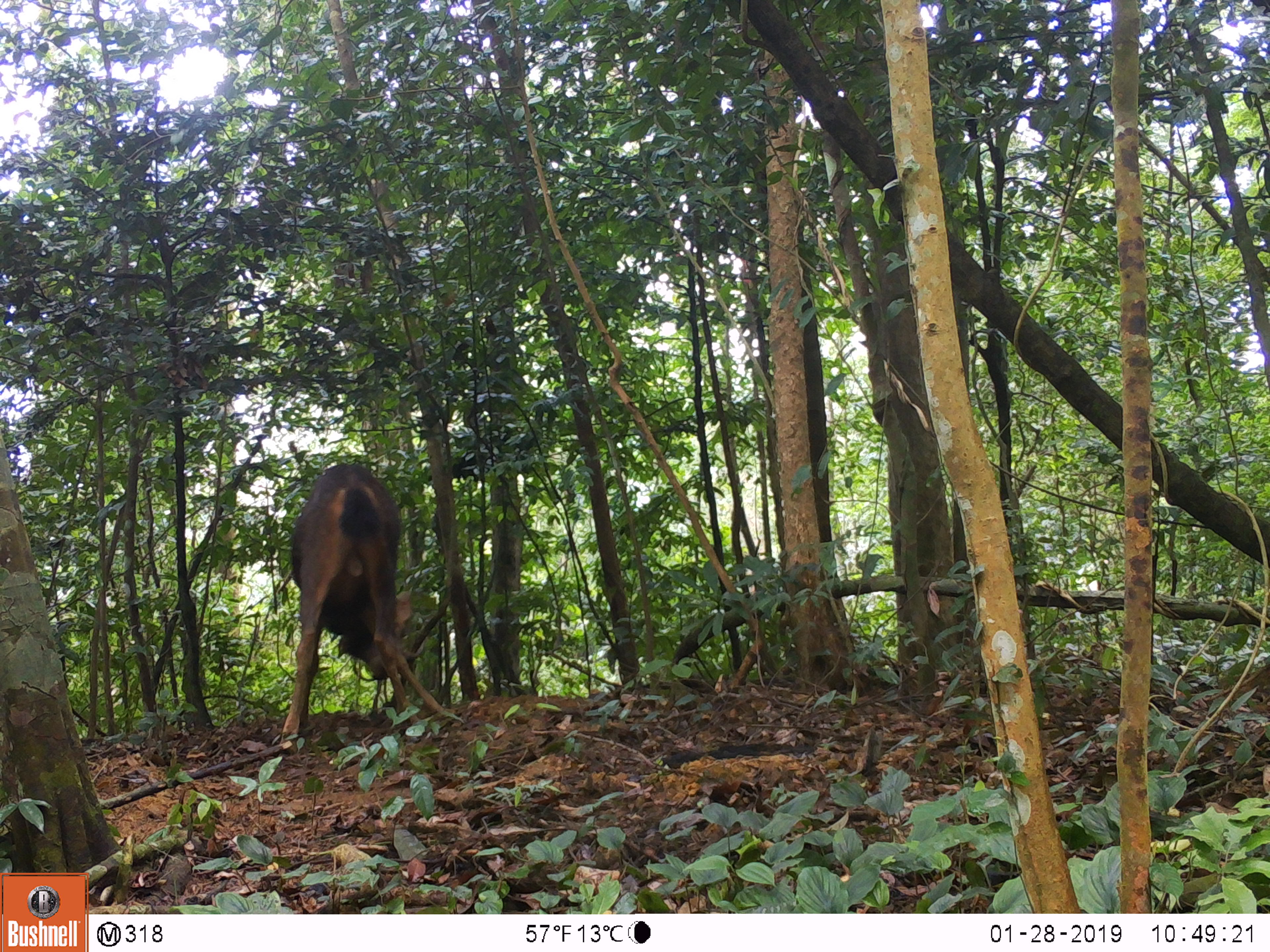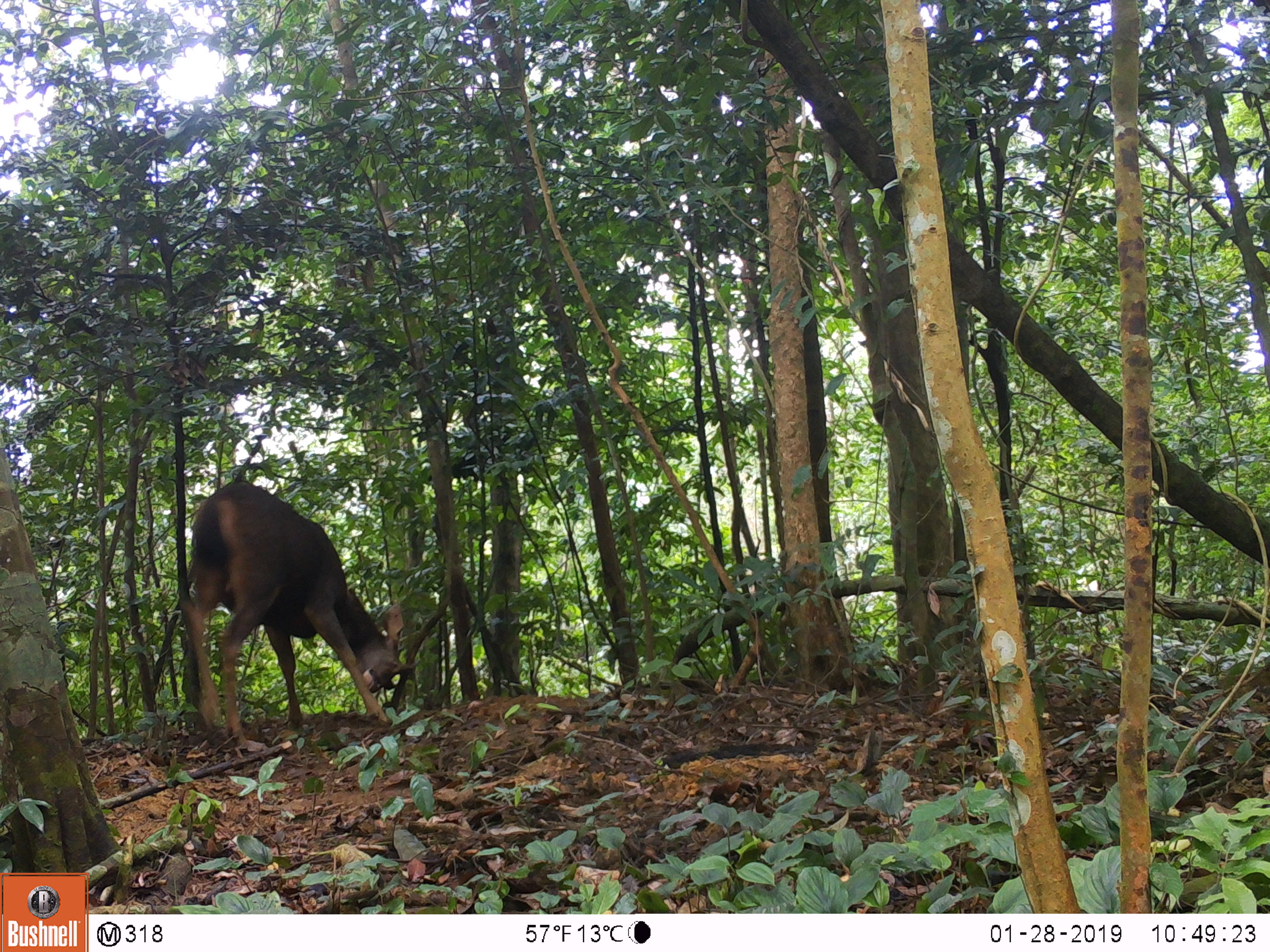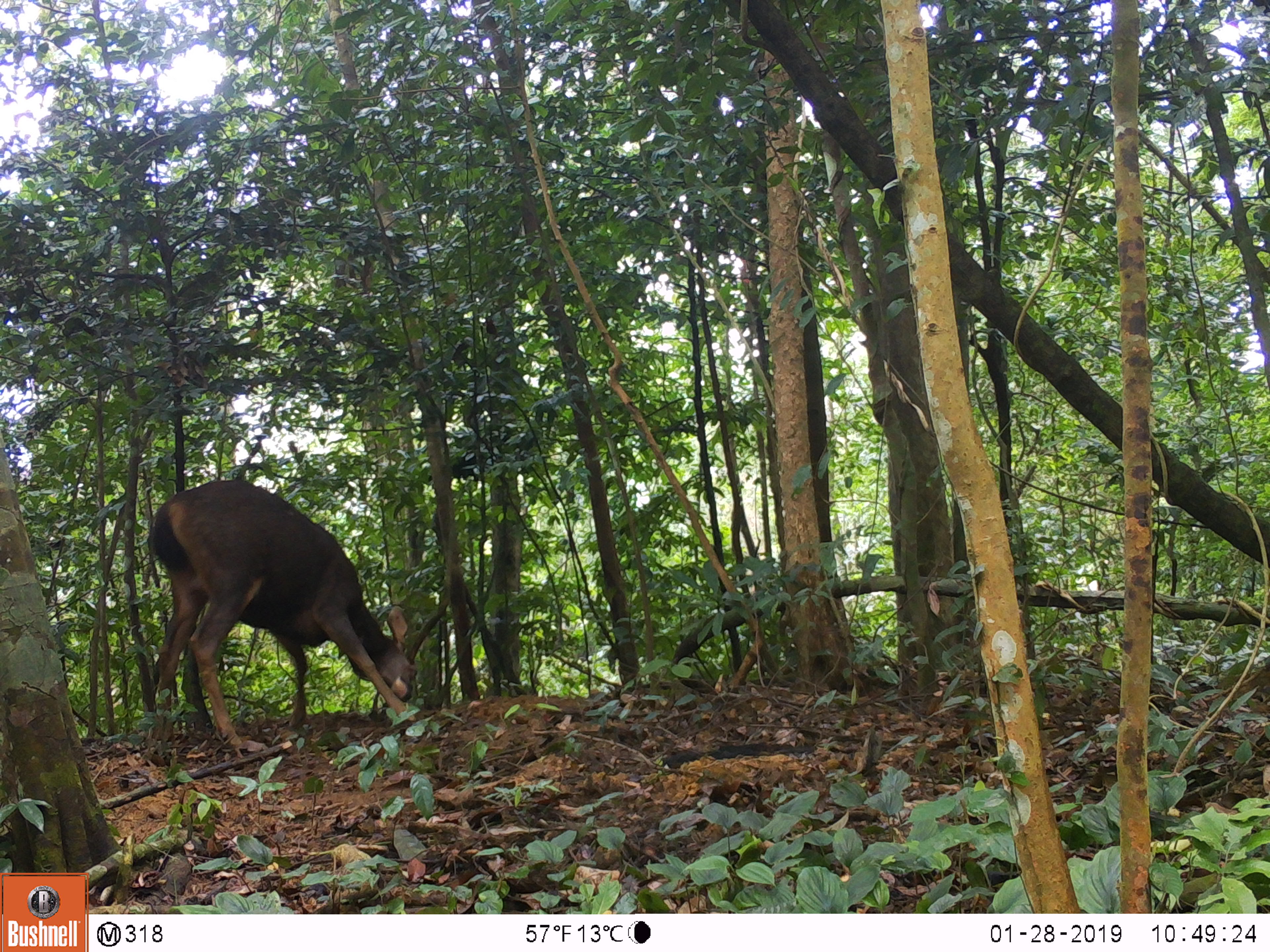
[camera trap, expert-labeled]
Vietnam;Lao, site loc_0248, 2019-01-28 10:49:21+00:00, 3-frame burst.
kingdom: Animalia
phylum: Chordata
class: Mammalia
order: Artiodactyla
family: Cervidae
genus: Rusa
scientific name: Rusa unicolor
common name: sambar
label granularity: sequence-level